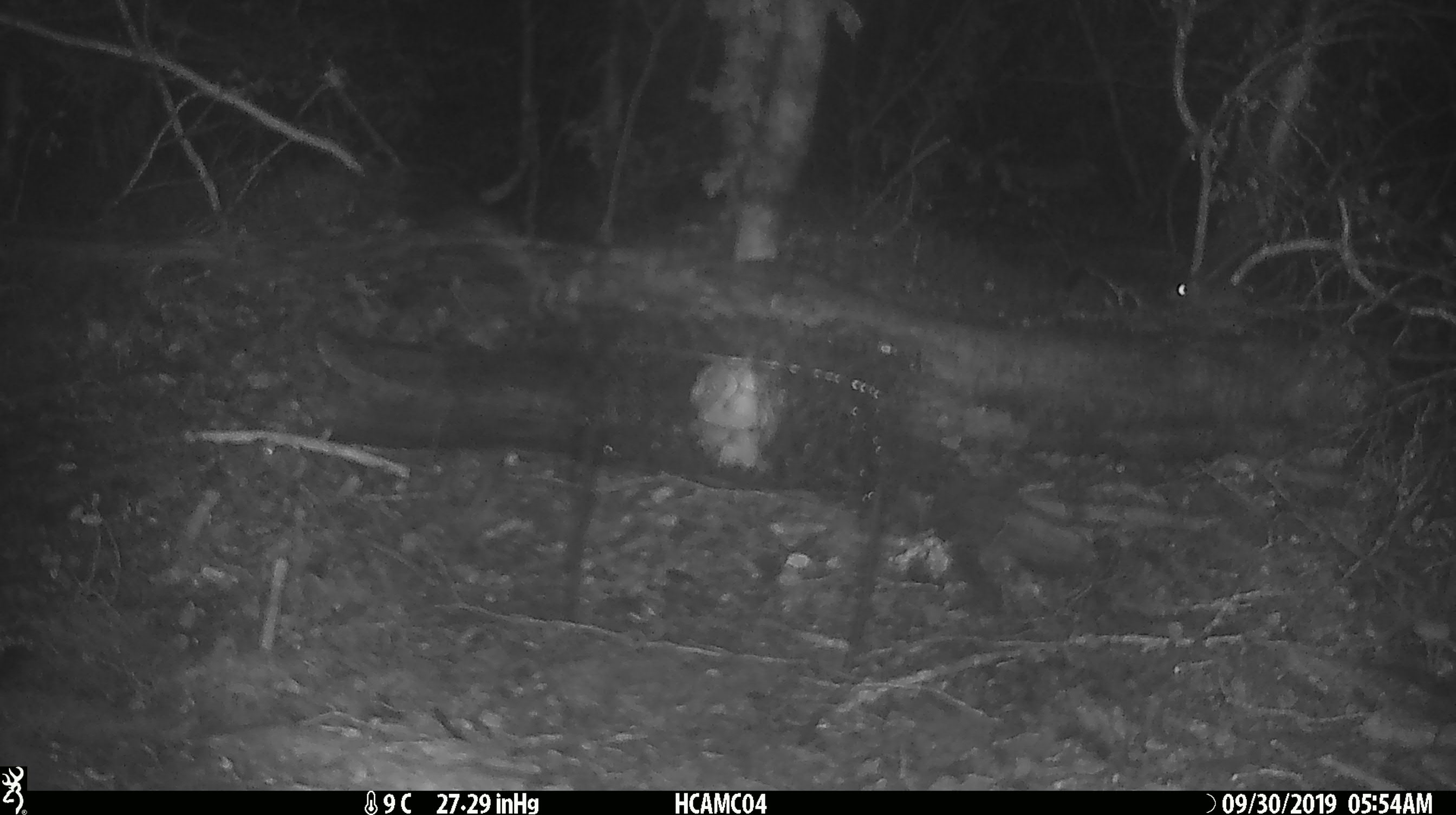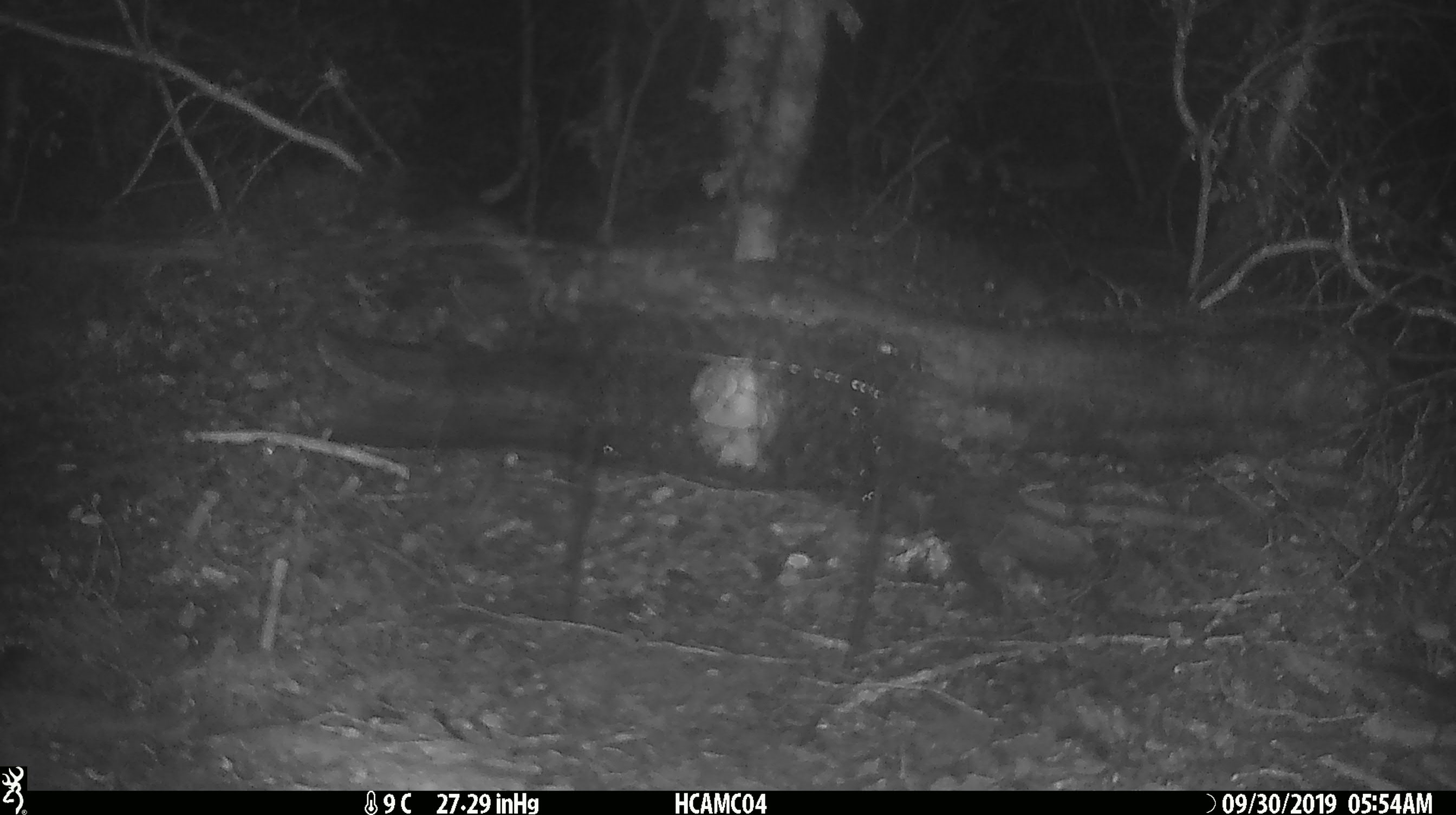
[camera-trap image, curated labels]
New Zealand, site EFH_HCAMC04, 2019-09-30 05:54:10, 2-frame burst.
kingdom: Animalia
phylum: Chordata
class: Mammalia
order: Rodentia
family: Muridae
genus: Mus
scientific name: Mus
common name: mouse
Mouse (Mus).